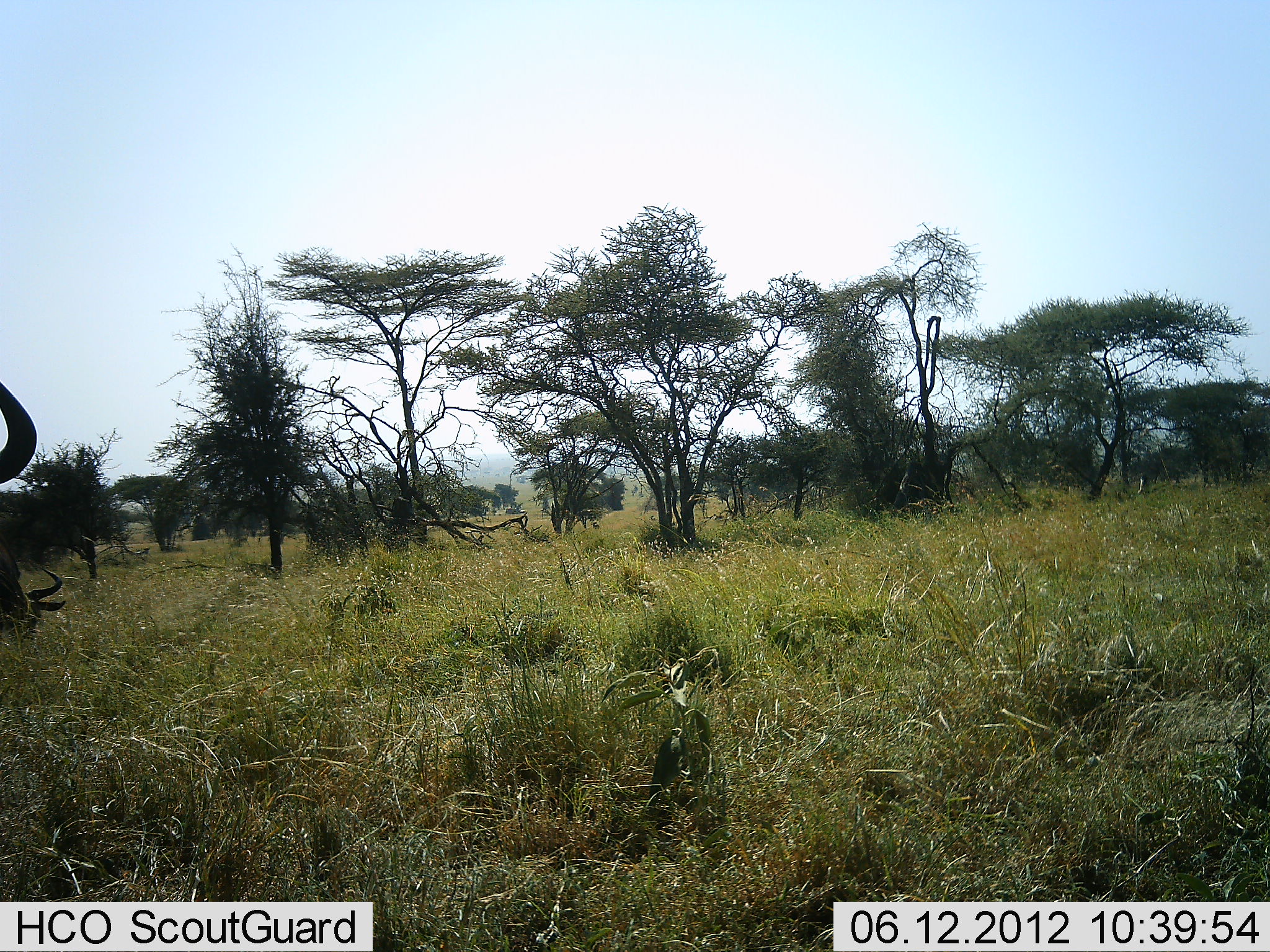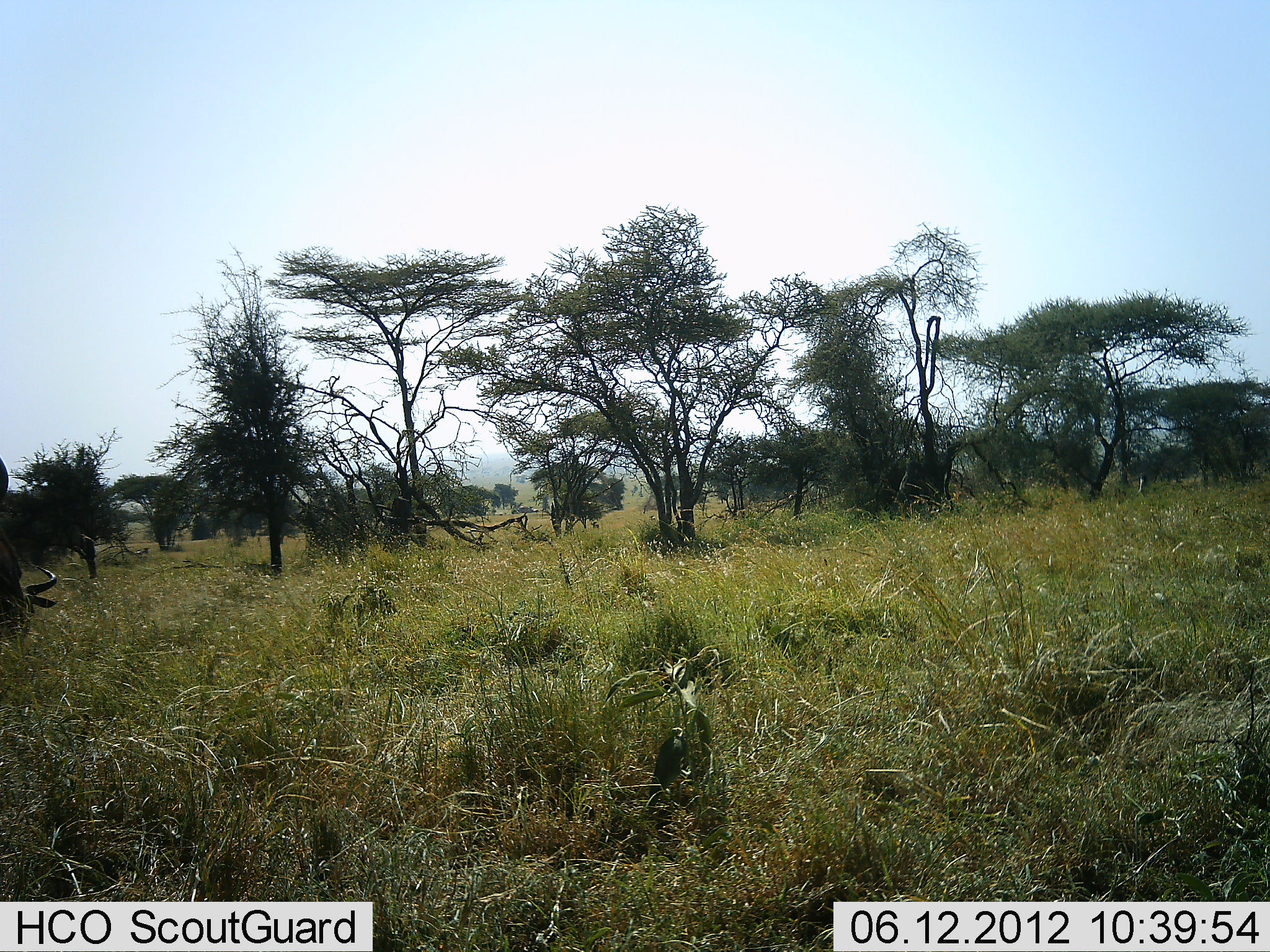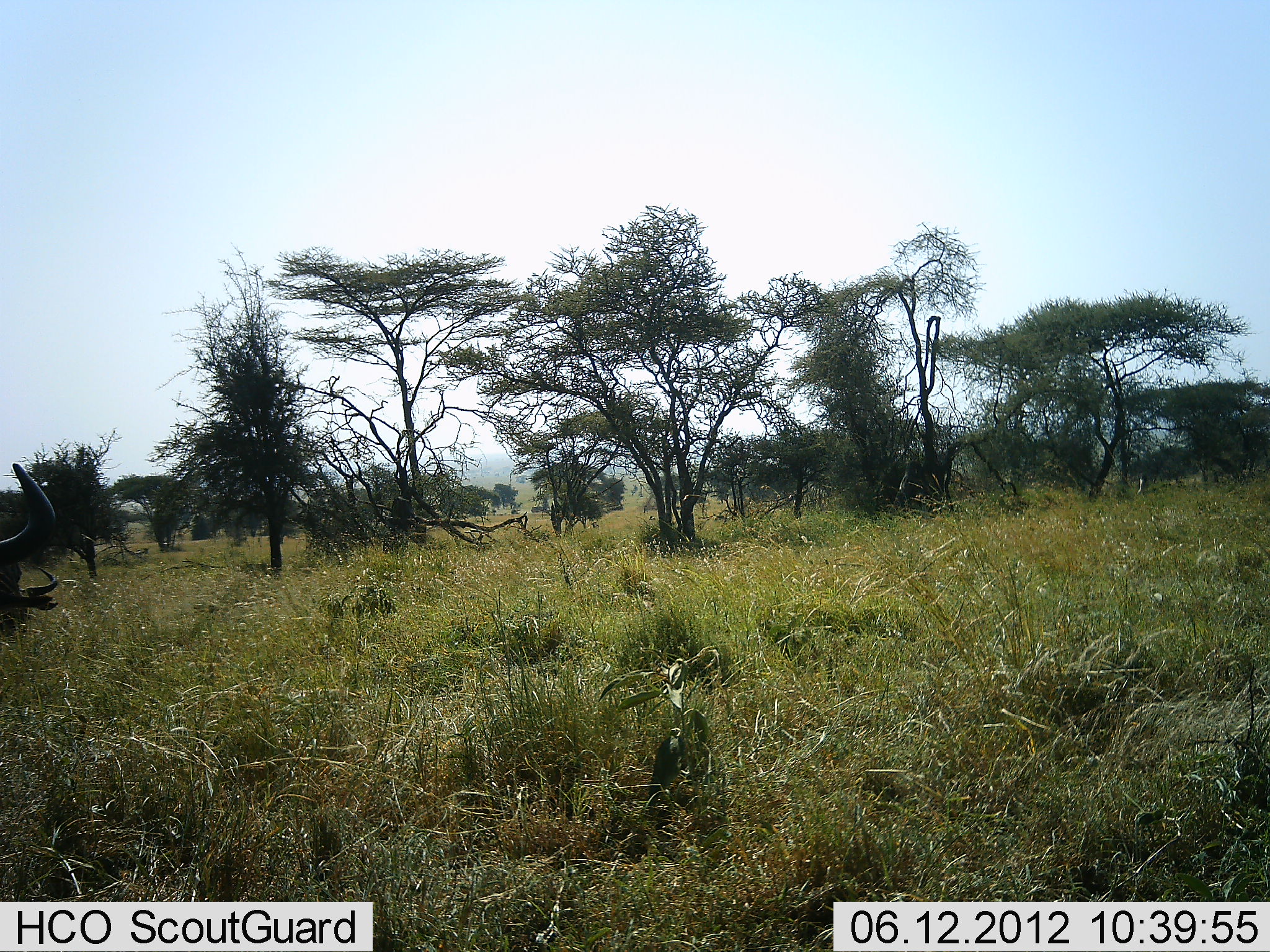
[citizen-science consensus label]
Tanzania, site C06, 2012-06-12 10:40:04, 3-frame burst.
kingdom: Animalia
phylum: Chordata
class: Mammalia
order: Artiodactyla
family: Bovidae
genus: Connochaetes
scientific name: Connochaetes taurinus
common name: blue wildebeest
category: wildebeest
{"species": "wildebeest (blue wildebeest) (Connochaetes taurinus)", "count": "2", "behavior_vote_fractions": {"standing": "60%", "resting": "0%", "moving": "0%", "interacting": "0%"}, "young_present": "0%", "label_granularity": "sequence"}